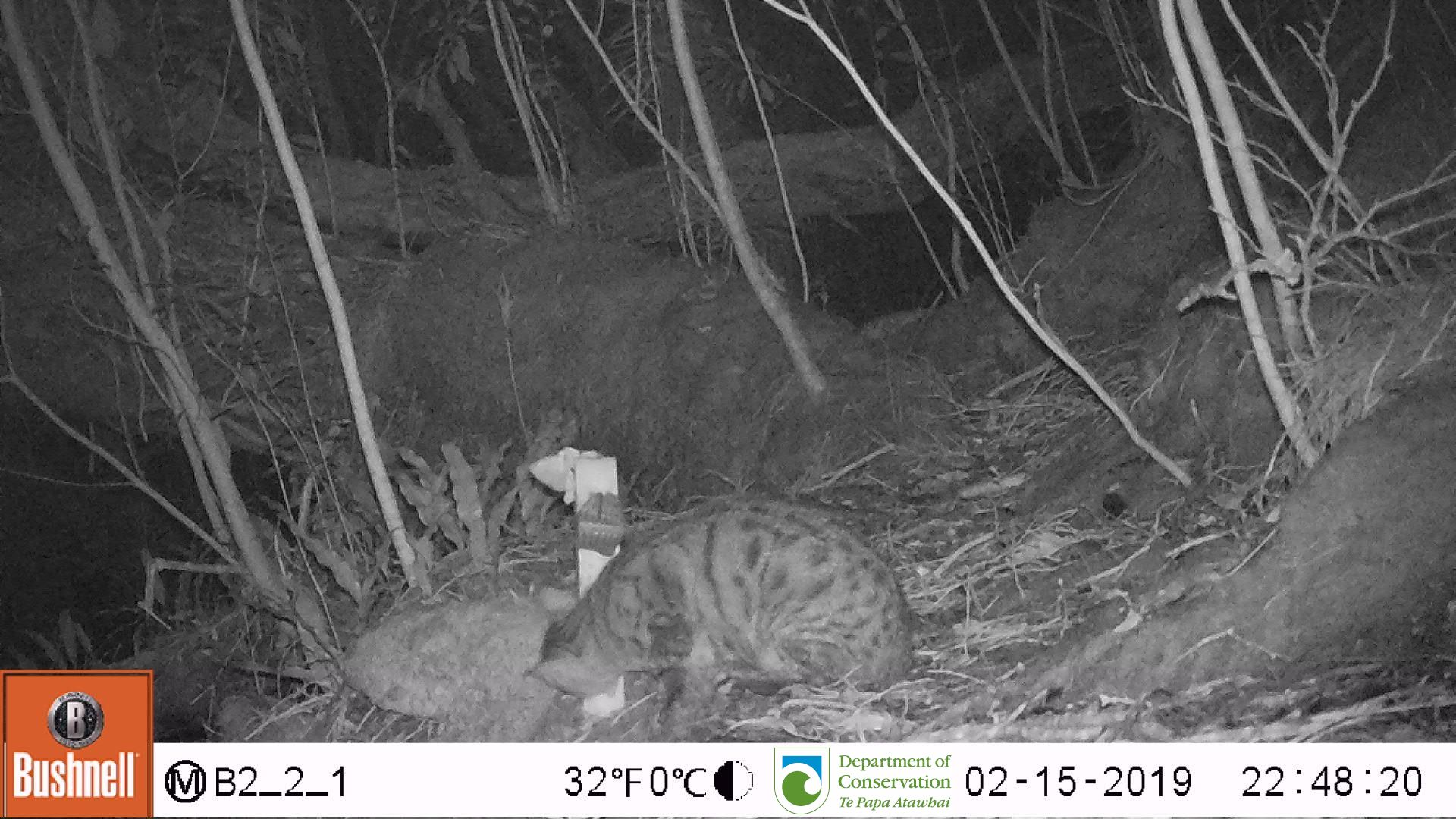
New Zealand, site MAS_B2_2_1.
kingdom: Animalia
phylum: Chordata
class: Mammalia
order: Carnivora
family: Felidae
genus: Felis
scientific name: Felis catus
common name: domestic cat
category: cat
Cat (domestic cat) (Felis catus).